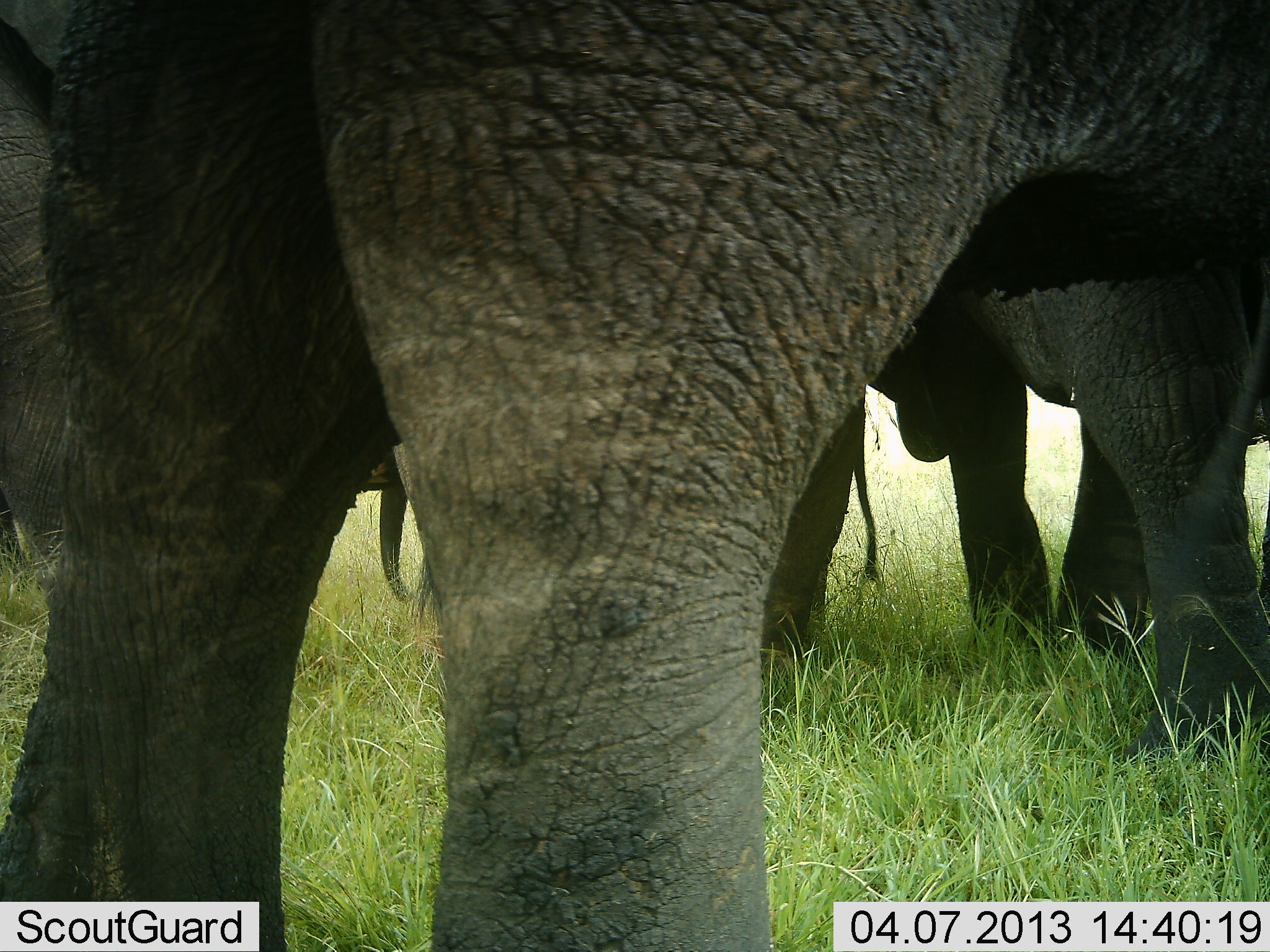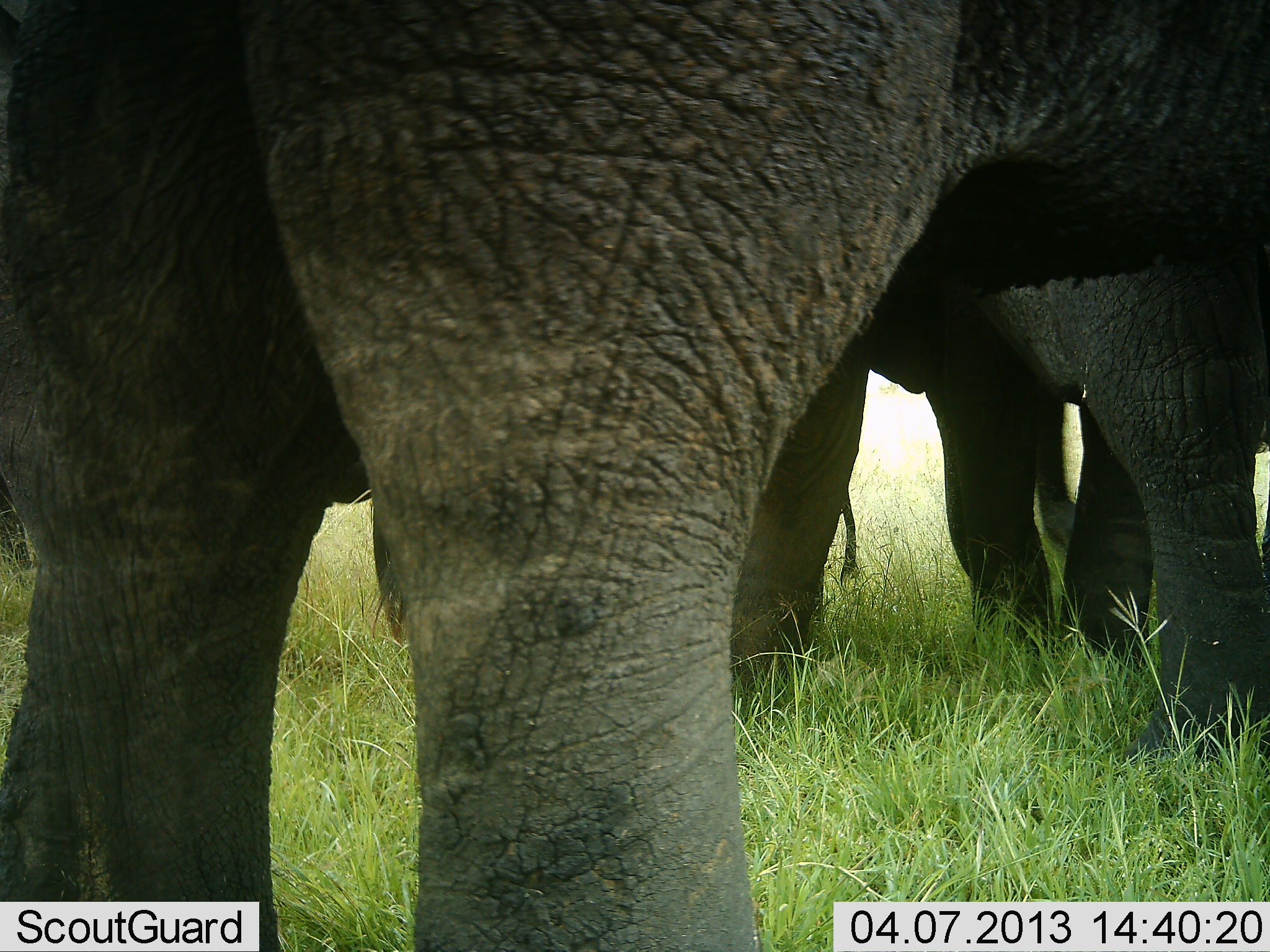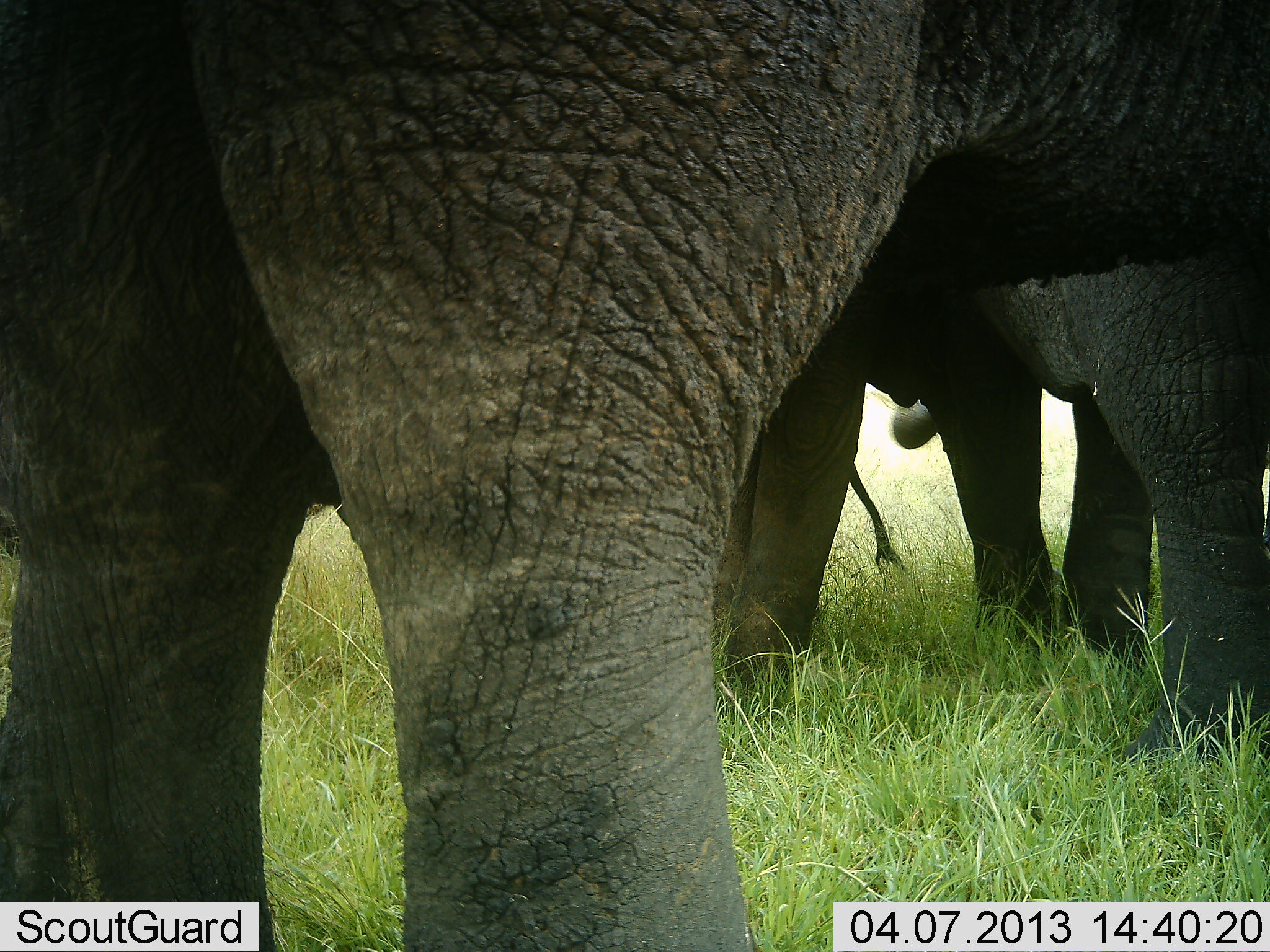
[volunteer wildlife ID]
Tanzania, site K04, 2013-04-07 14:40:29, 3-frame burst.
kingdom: Animalia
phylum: Chordata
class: Mammalia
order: Proboscidea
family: Elephantidae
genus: Loxodonta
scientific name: Loxodonta africana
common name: african bush elephant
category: elephant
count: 3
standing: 86%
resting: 3%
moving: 10%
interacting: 17%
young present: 3%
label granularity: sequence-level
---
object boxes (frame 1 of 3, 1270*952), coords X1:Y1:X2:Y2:
animal: 0:0:1269:951; 869:256:1270:769; 362:380:880:651; 1:0:79:570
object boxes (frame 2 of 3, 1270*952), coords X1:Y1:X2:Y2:
animal: 0:1:1268:952; 869:256:1270:769; 374:324:865:692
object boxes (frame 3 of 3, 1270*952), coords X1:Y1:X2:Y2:
animal: 0:0:1269:951; 309:271:901:692; 869:256:1270:769